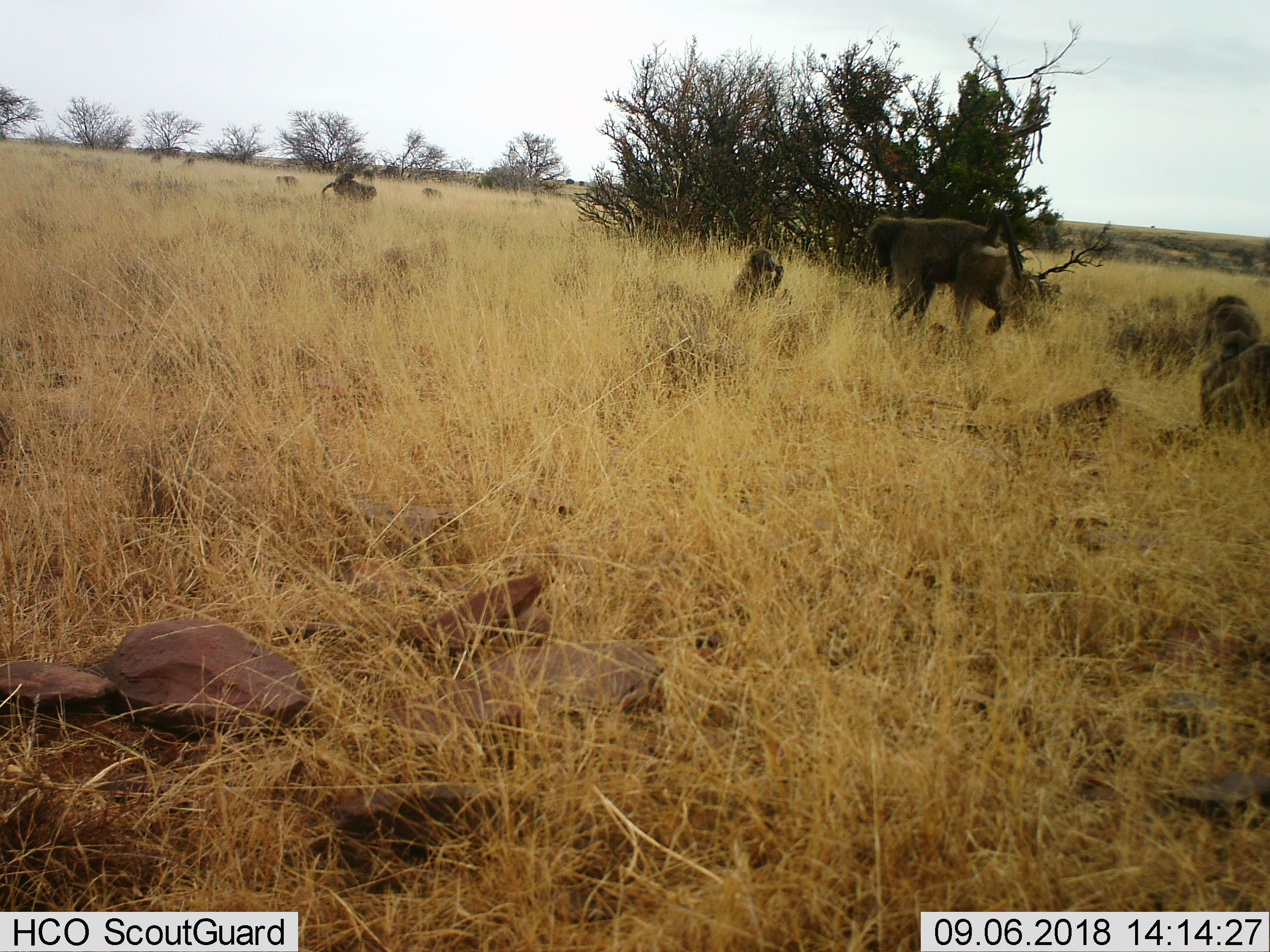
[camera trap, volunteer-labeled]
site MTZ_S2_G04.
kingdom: Animalia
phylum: Chordata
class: Mammalia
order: Primates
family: Cercopithecidae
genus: Papio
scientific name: Papio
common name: baboon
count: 5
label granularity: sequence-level